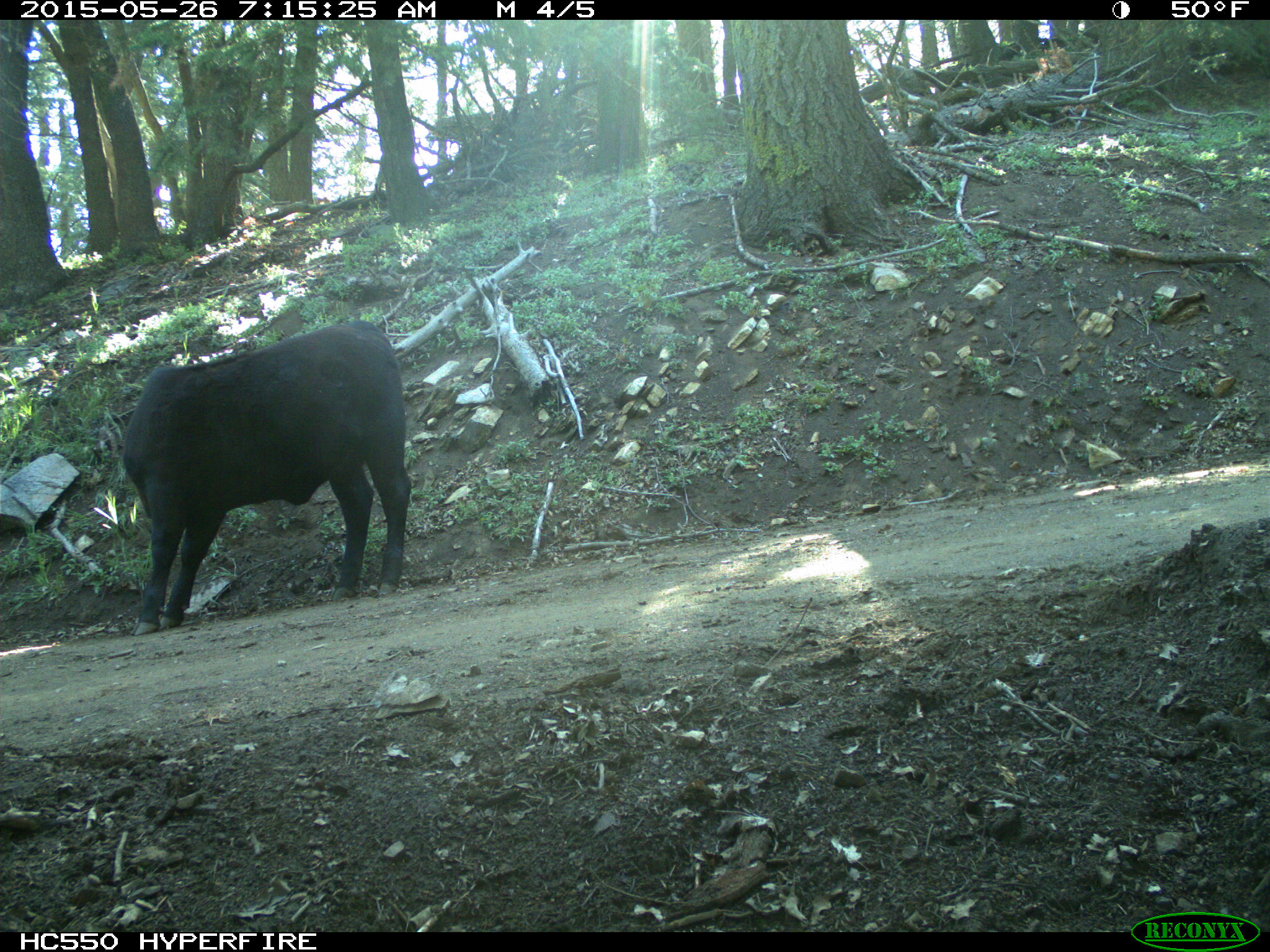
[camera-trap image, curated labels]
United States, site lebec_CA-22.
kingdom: Animalia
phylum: Chordata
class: Mammalia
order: Artiodactyla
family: Bovidae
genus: Bos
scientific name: Bos taurus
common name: domestic cow